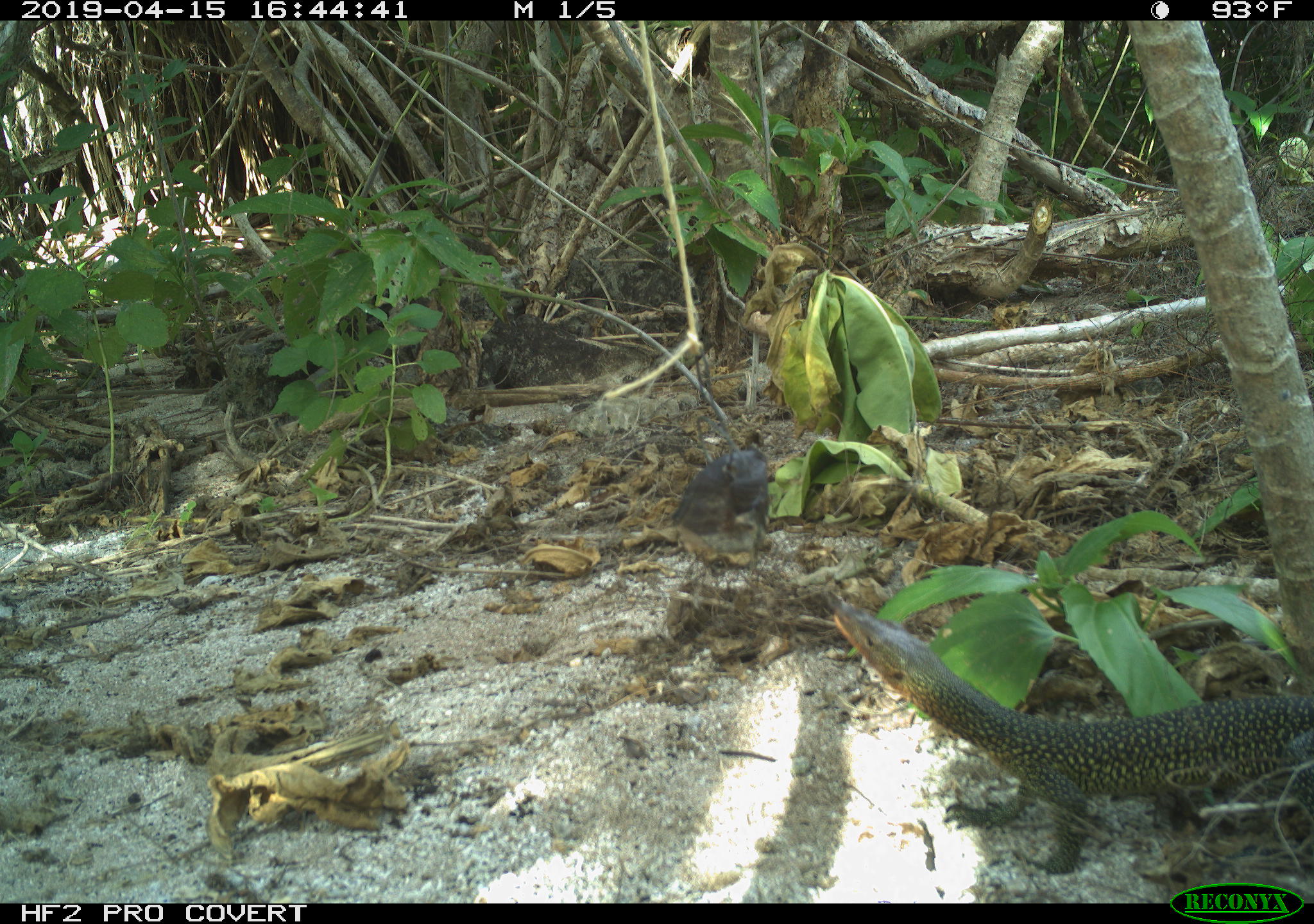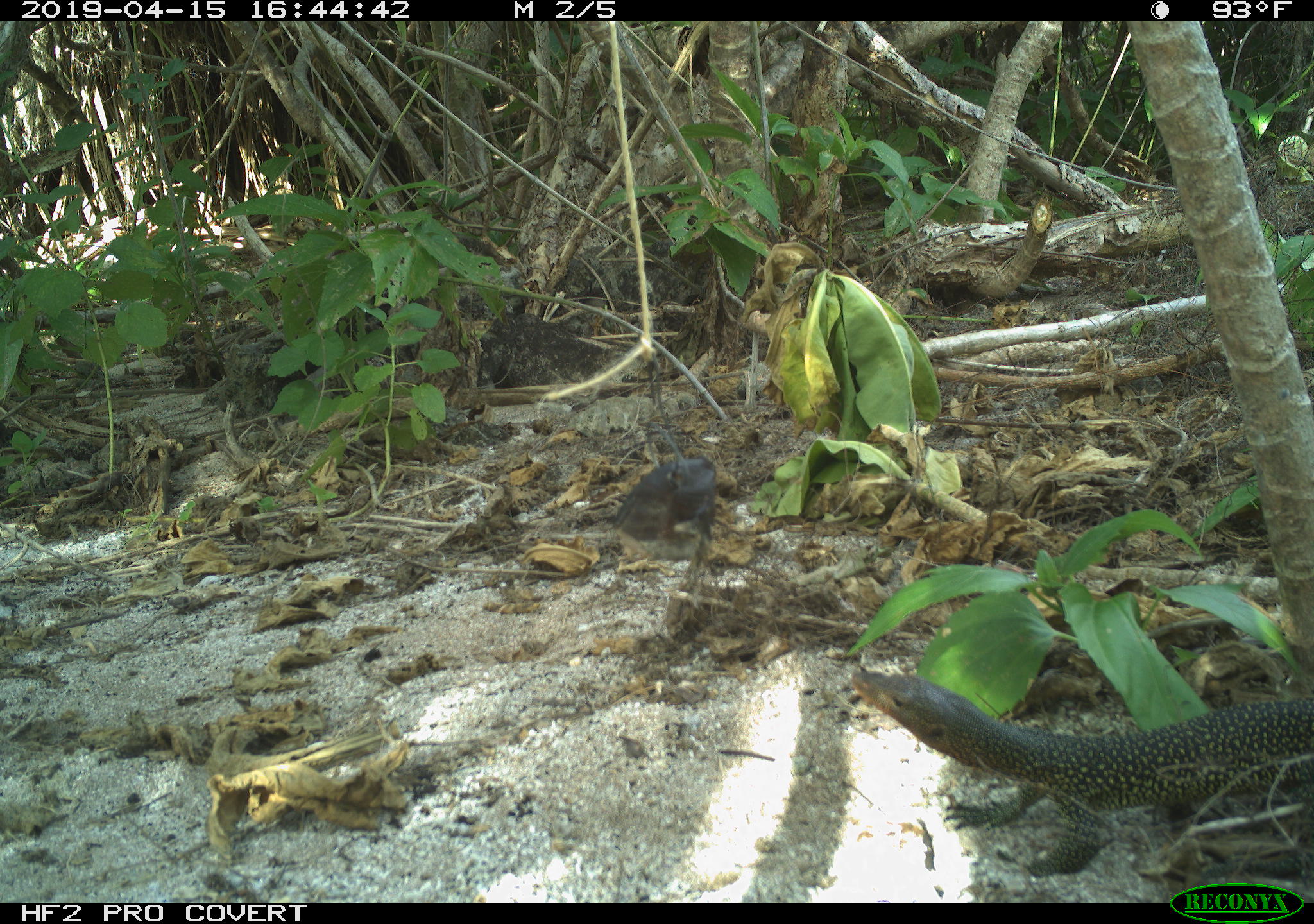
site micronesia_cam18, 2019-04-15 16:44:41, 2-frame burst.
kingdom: Animalia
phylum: Chordata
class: Reptilia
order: Squamata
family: Varanidae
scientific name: Varanidae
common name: monitor lizard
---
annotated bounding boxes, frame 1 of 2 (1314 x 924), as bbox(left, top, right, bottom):
monitor lizard: bbox(832, 599, 1314, 889)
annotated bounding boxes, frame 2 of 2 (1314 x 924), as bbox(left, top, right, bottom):
monitor lizard: bbox(837, 668, 1313, 827)